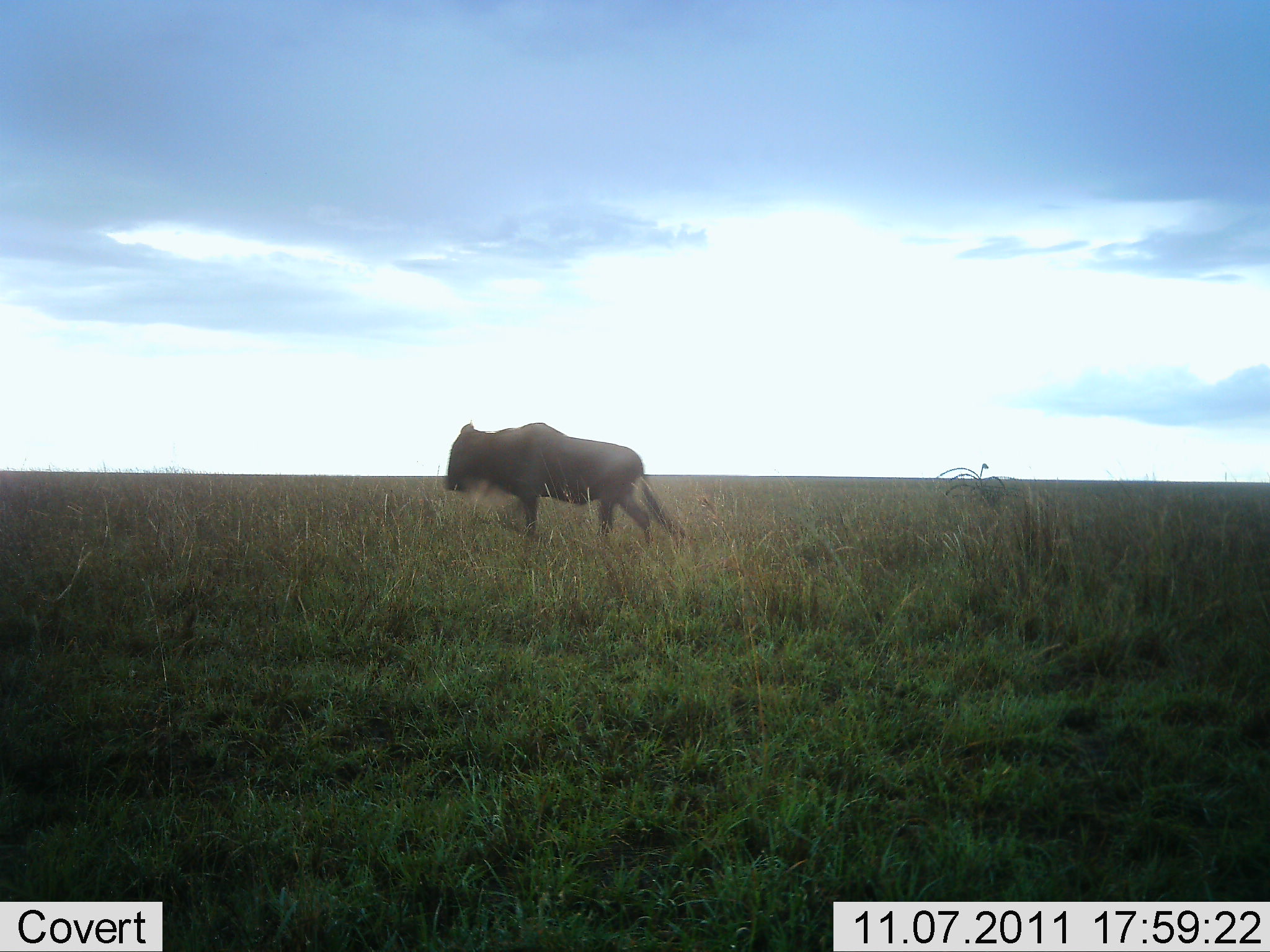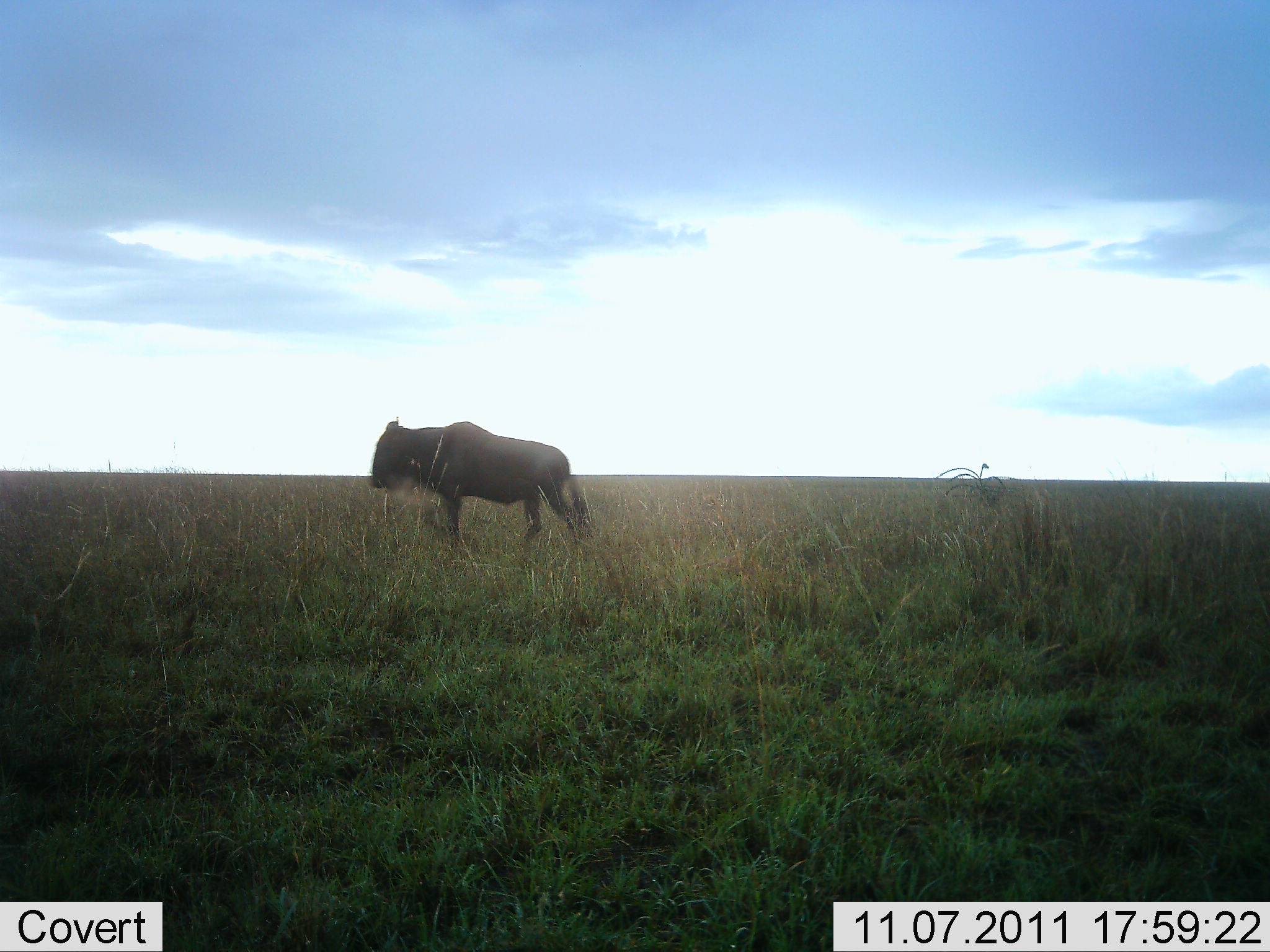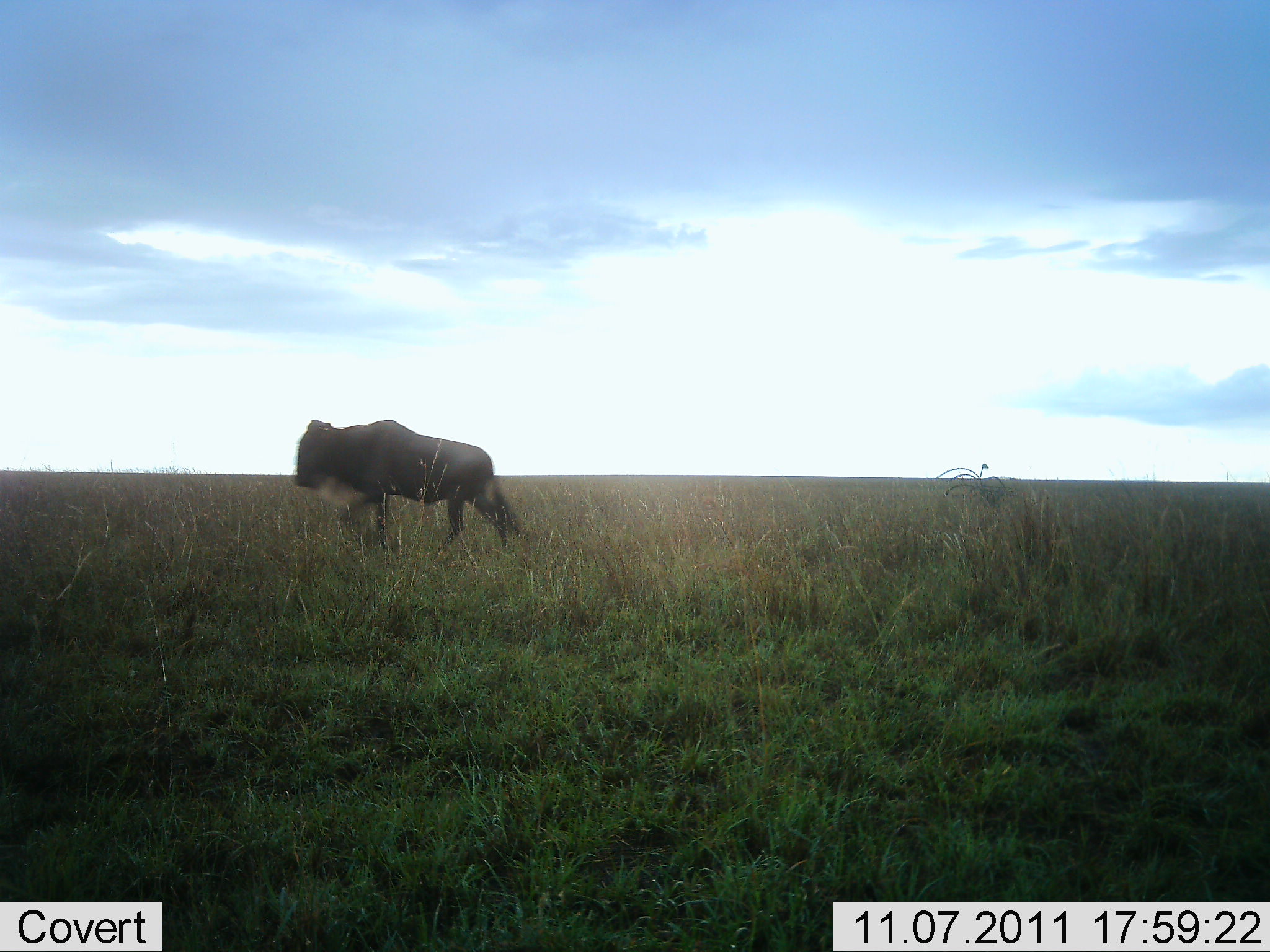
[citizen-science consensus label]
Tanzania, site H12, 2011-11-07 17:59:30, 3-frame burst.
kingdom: Animalia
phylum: Chordata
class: Mammalia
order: Artiodactyla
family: Bovidae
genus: Connochaetes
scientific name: Connochaetes taurinus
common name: blue wildebeest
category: wildebeest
Wildebeest (blue wildebeest) (Connochaetes taurinus), count 1. Behavior (volunteer vote fractions): standing 0%, resting 0%, moving 100%, interacting 0%. Young present (vote fraction): 0%. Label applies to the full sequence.